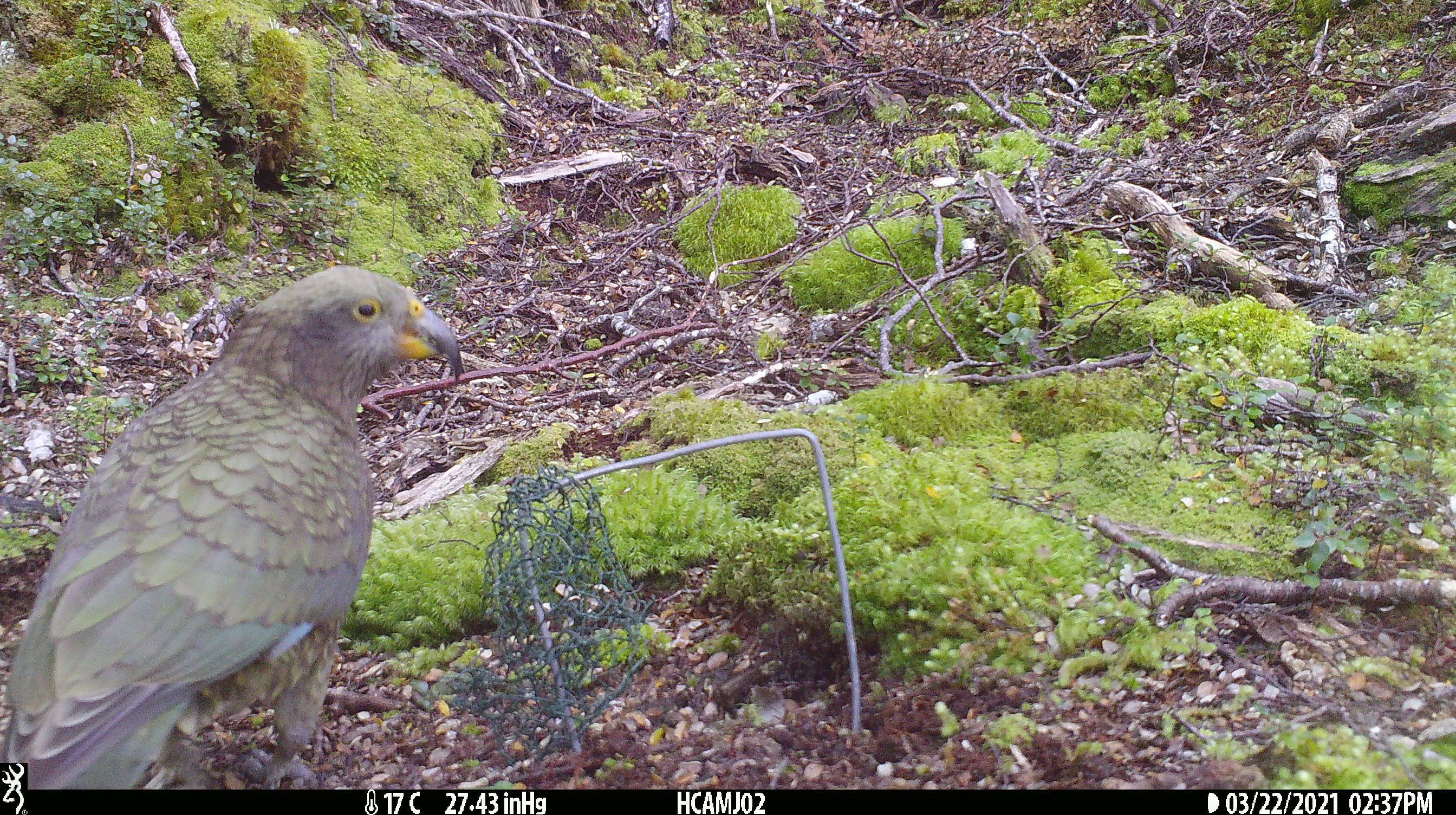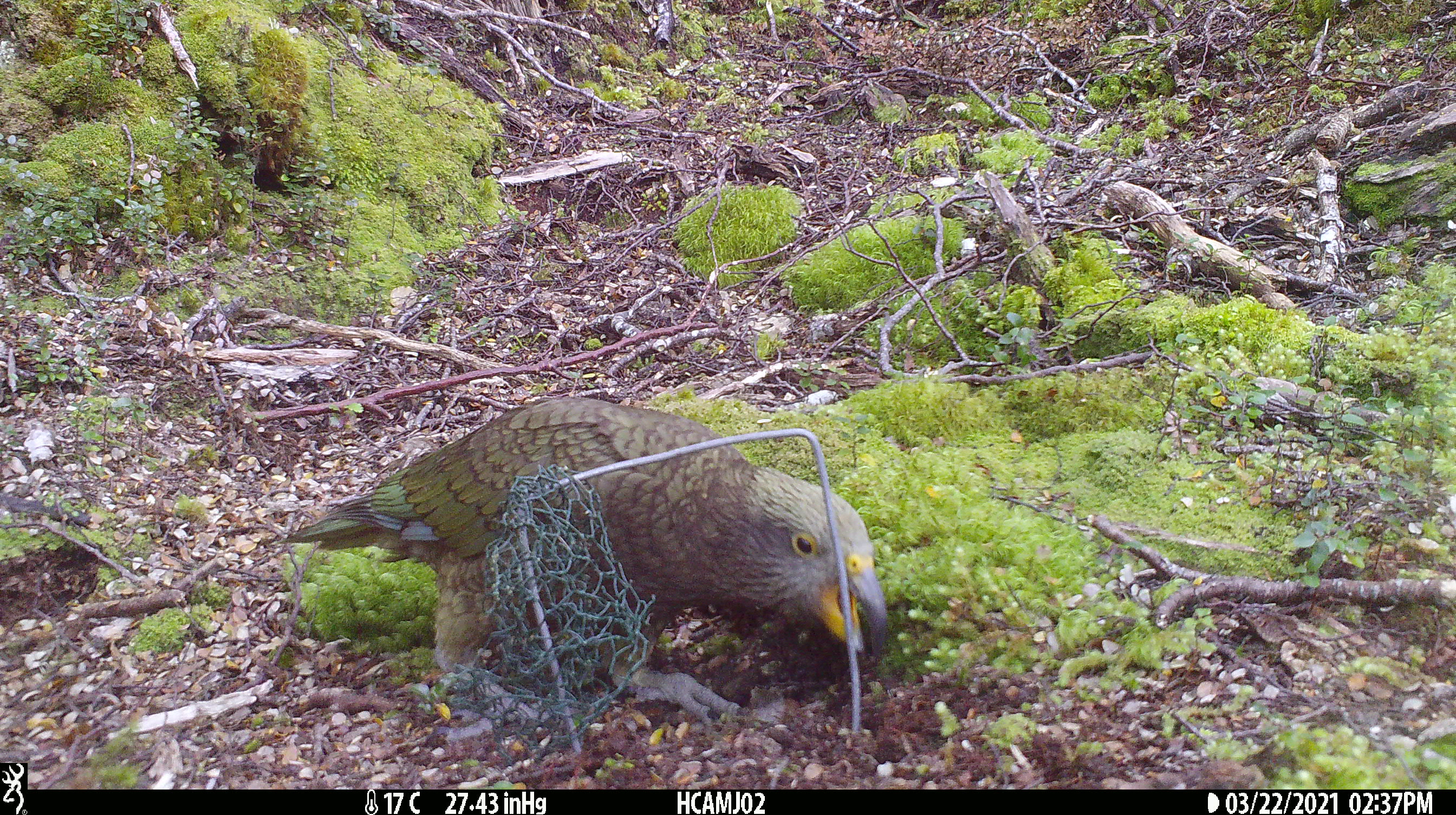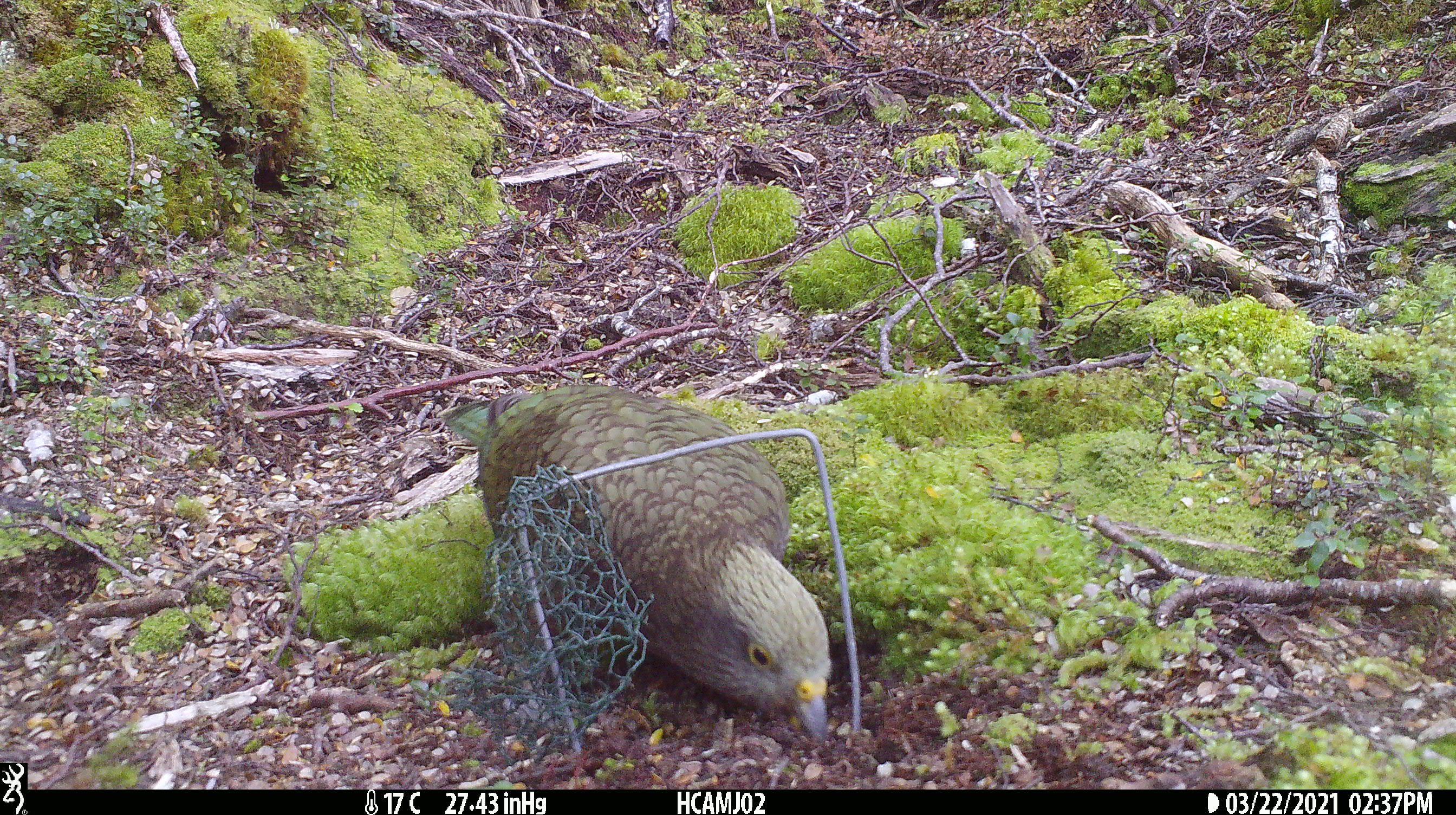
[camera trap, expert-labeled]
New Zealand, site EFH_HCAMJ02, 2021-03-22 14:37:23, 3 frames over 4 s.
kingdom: Animalia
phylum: Chordata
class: Aves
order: Psittaciformes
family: Strigopidae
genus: Nestor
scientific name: Nestor notabilis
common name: kea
Kea (Nestor notabilis).